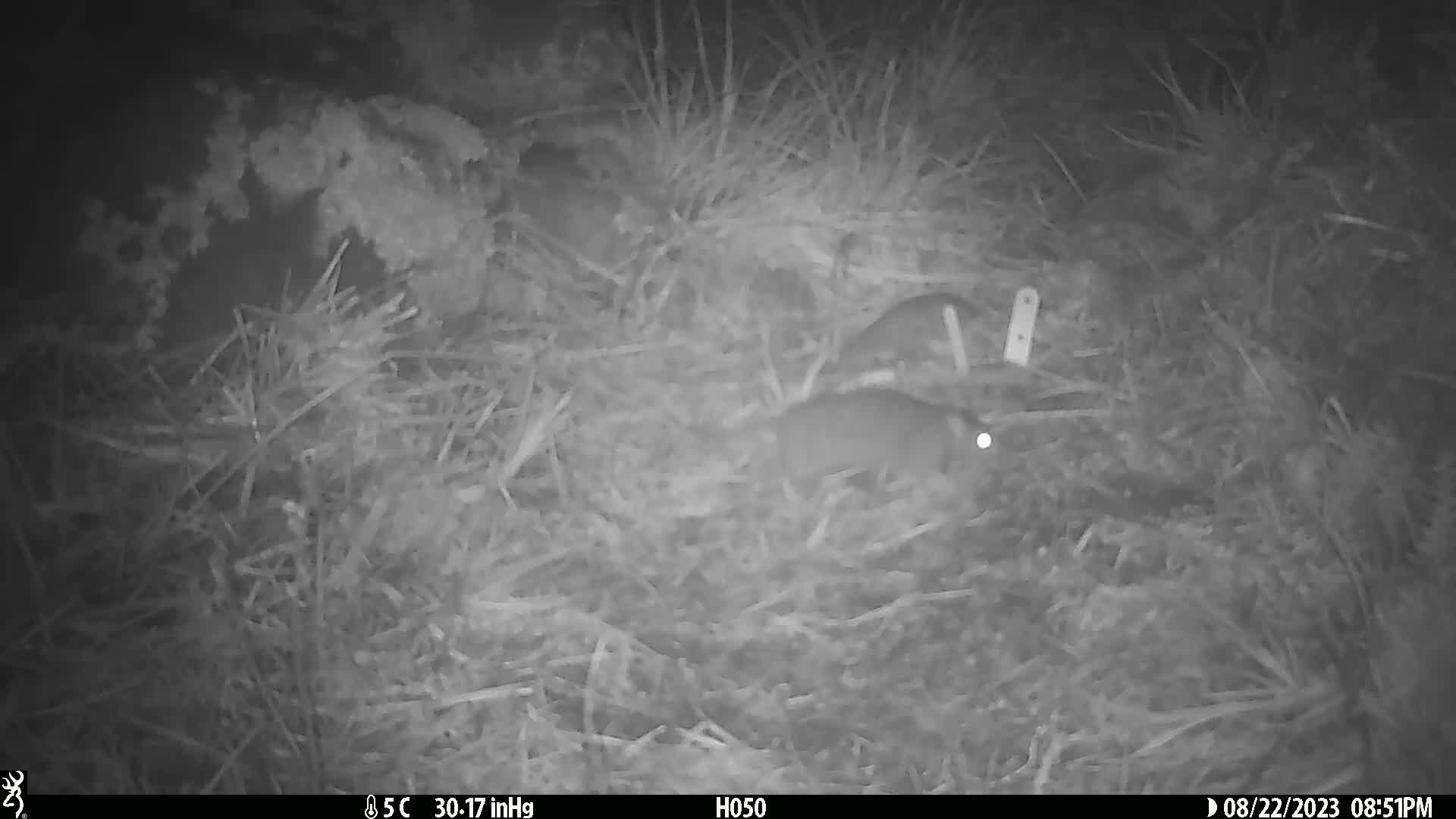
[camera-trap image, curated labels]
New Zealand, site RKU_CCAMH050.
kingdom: Animalia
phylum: Chordata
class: Mammalia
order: Rodentia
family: Muridae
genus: Rattus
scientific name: Rattus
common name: rat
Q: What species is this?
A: Rat (Rattus).